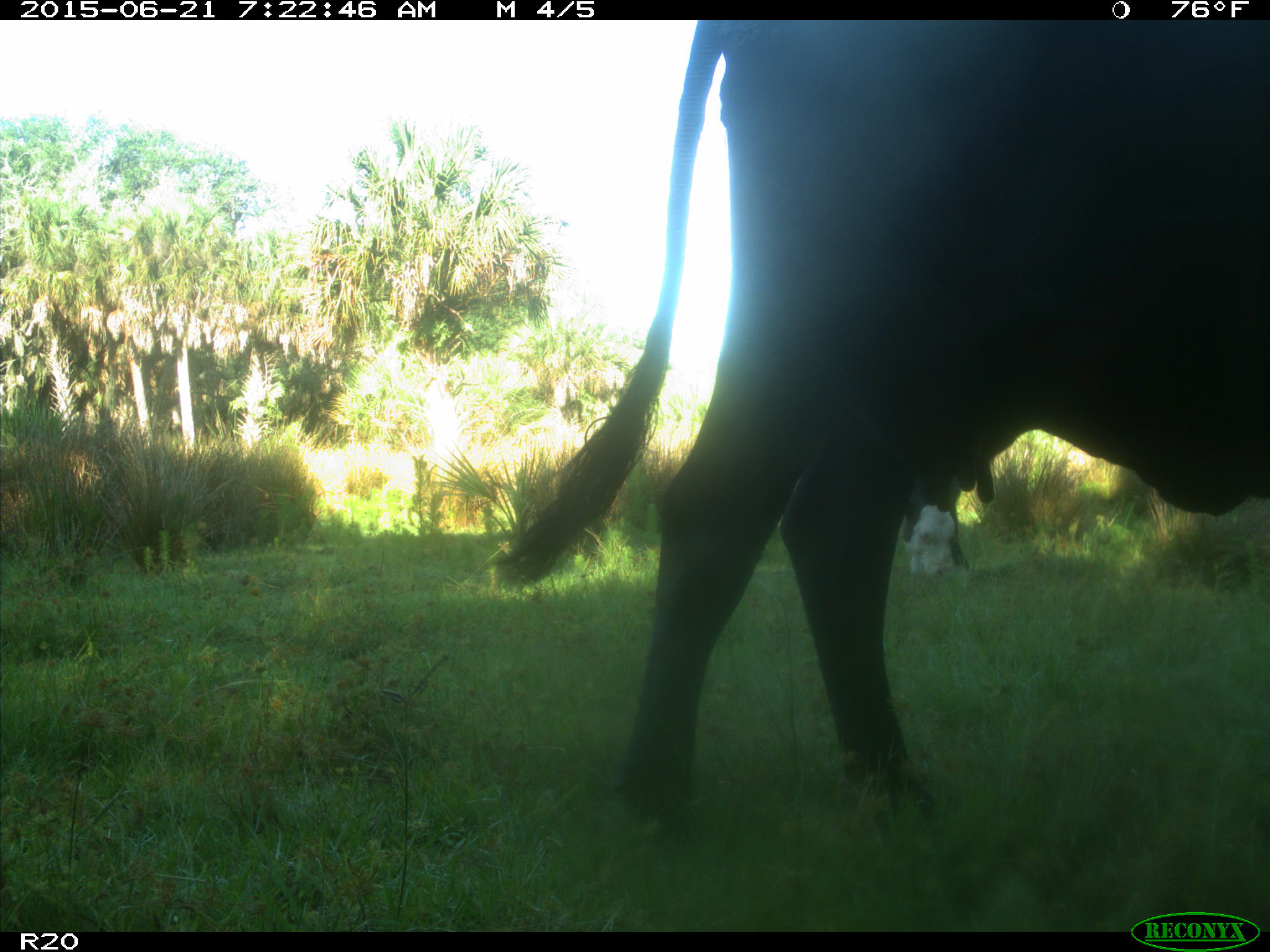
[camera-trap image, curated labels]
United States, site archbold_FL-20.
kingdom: Animalia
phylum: Chordata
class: Mammalia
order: Artiodactyla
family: Bovidae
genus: Bos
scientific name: Bos taurus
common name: domestic cow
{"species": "Bos taurus (domestic cow)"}